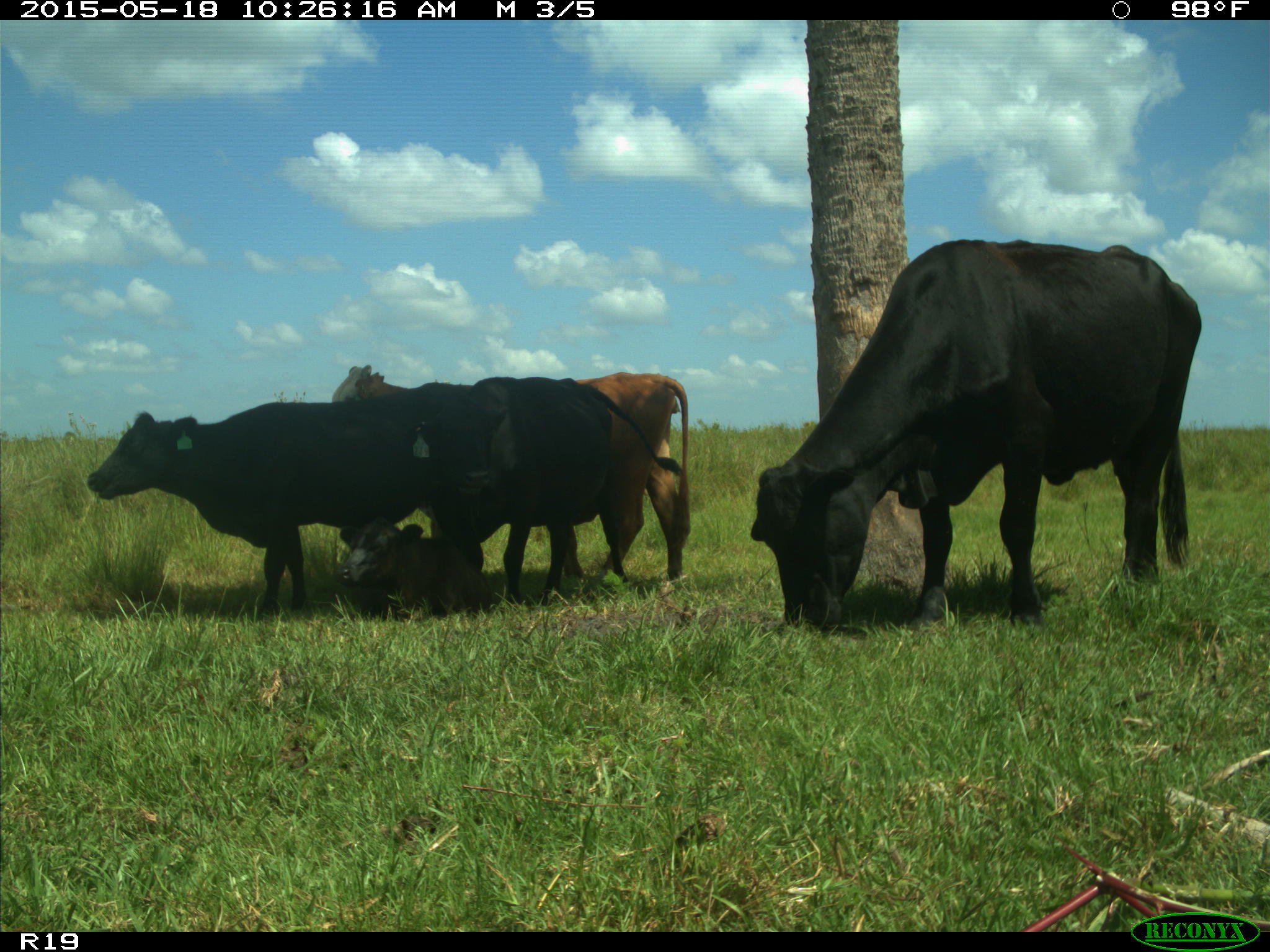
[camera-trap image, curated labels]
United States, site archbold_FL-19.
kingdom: Animalia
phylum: Chordata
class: Mammalia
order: Artiodactyla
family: Bovidae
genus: Bos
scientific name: Bos taurus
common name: domestic cow